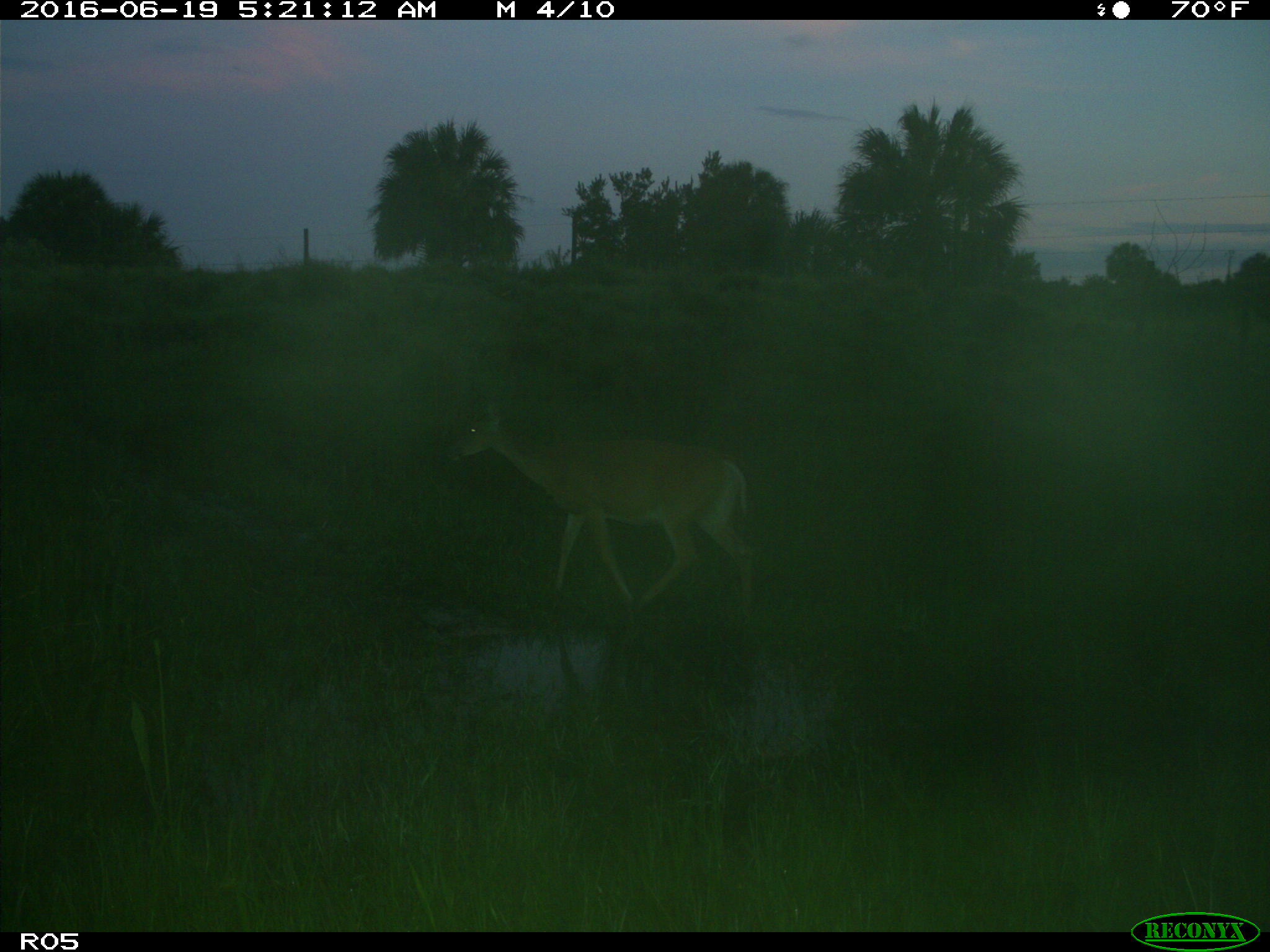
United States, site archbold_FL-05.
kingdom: Animalia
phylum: Chordata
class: Mammalia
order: Artiodactyla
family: Cervidae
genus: Odocoileus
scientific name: Odocoileus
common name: deer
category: unidentified deer